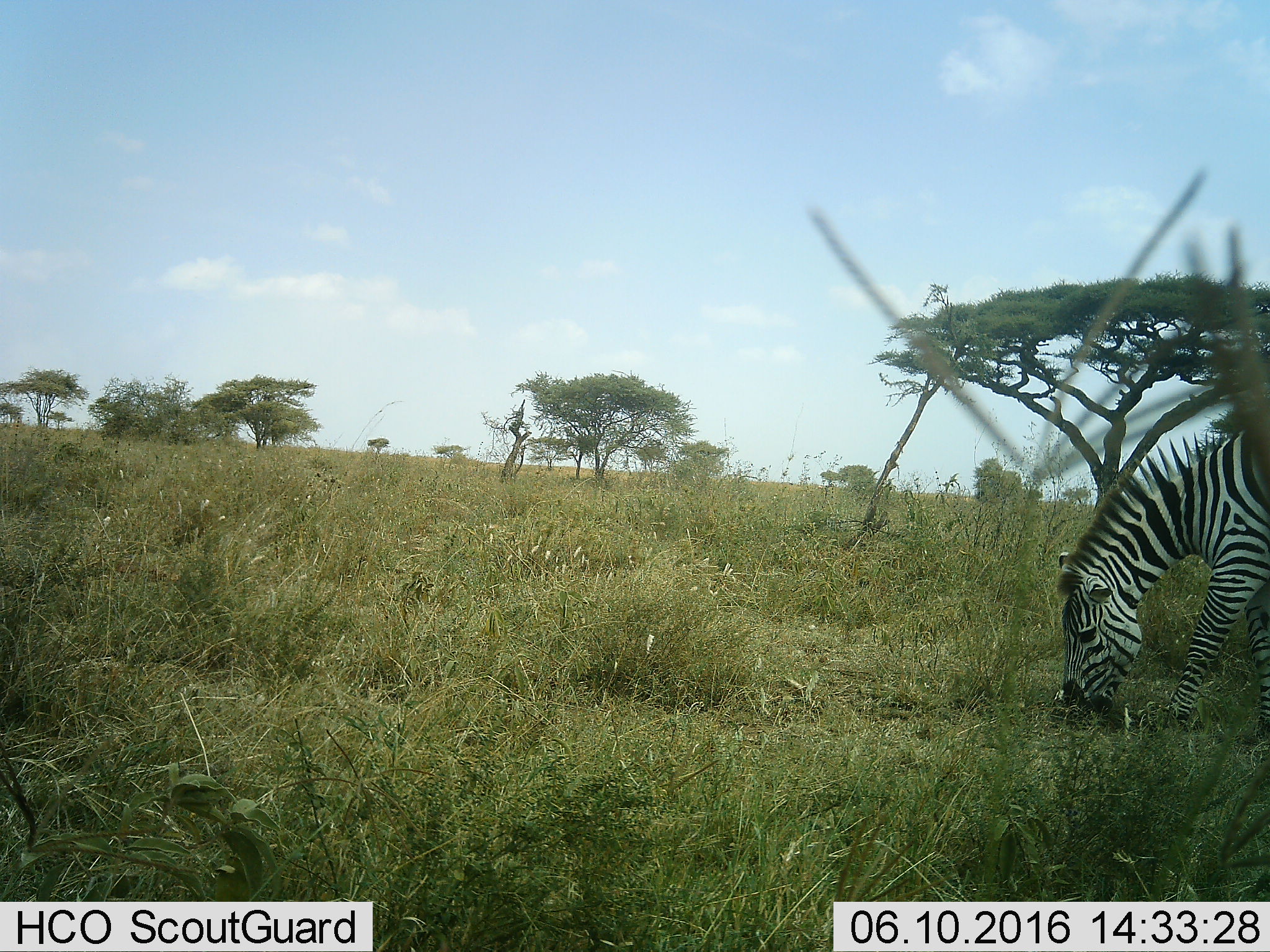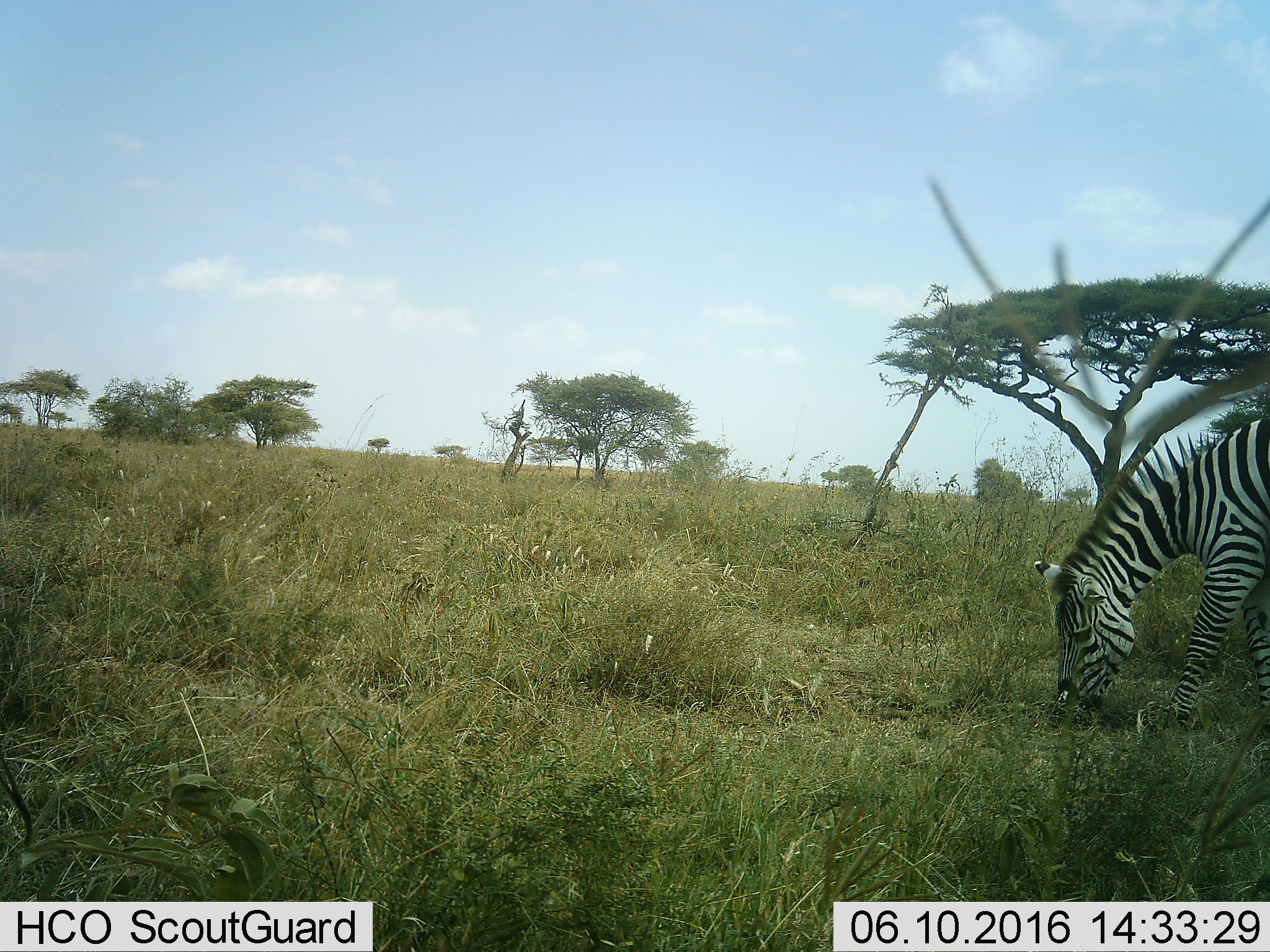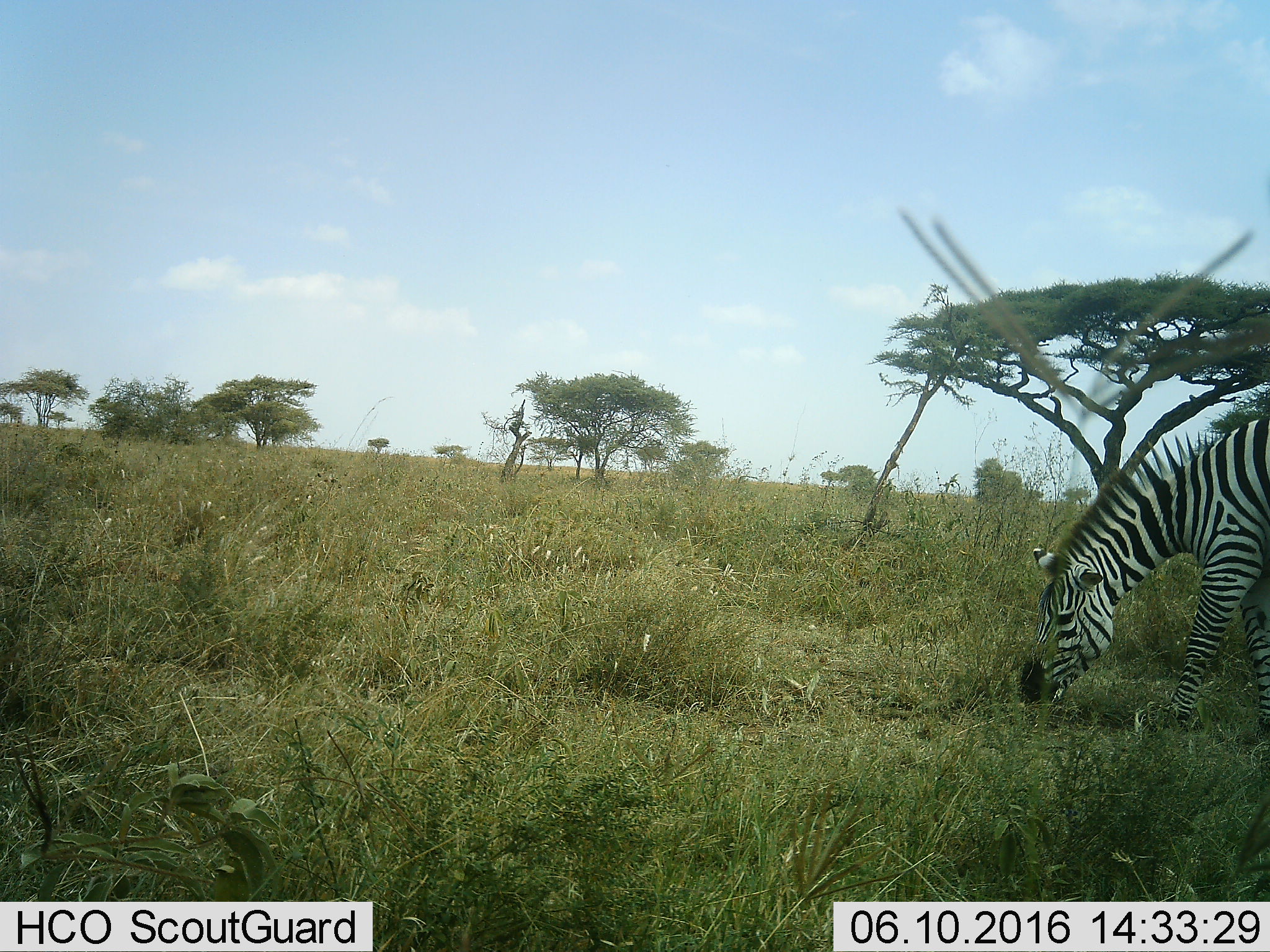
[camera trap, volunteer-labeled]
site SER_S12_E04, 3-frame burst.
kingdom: Animalia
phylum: Chordata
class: Mammalia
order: Perissodactyla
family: Equidae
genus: Equus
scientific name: Equus quagga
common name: plains zebra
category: zebraplains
Zebraplains (plains zebra) (Equus quagga), count 1. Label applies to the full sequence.